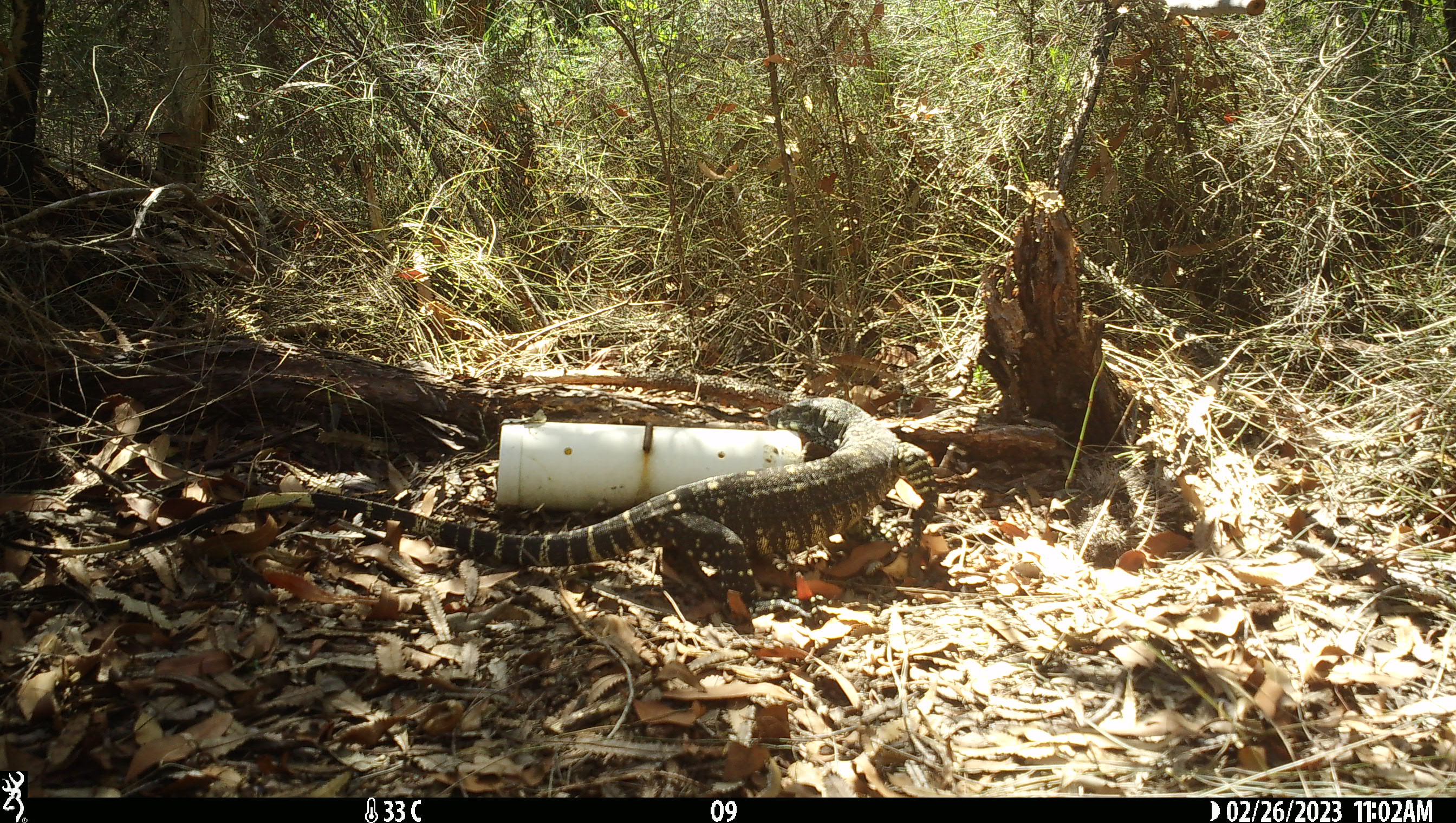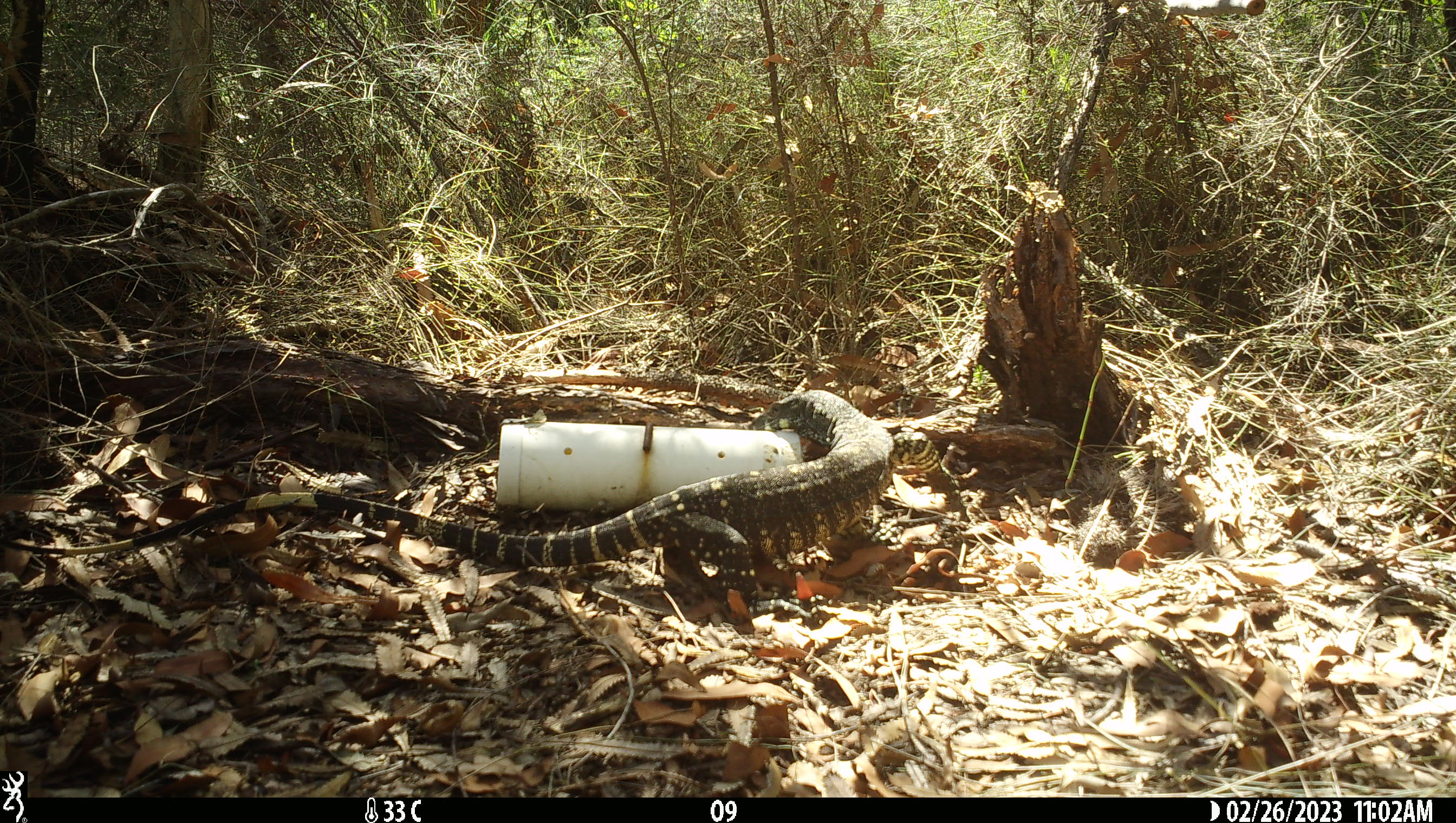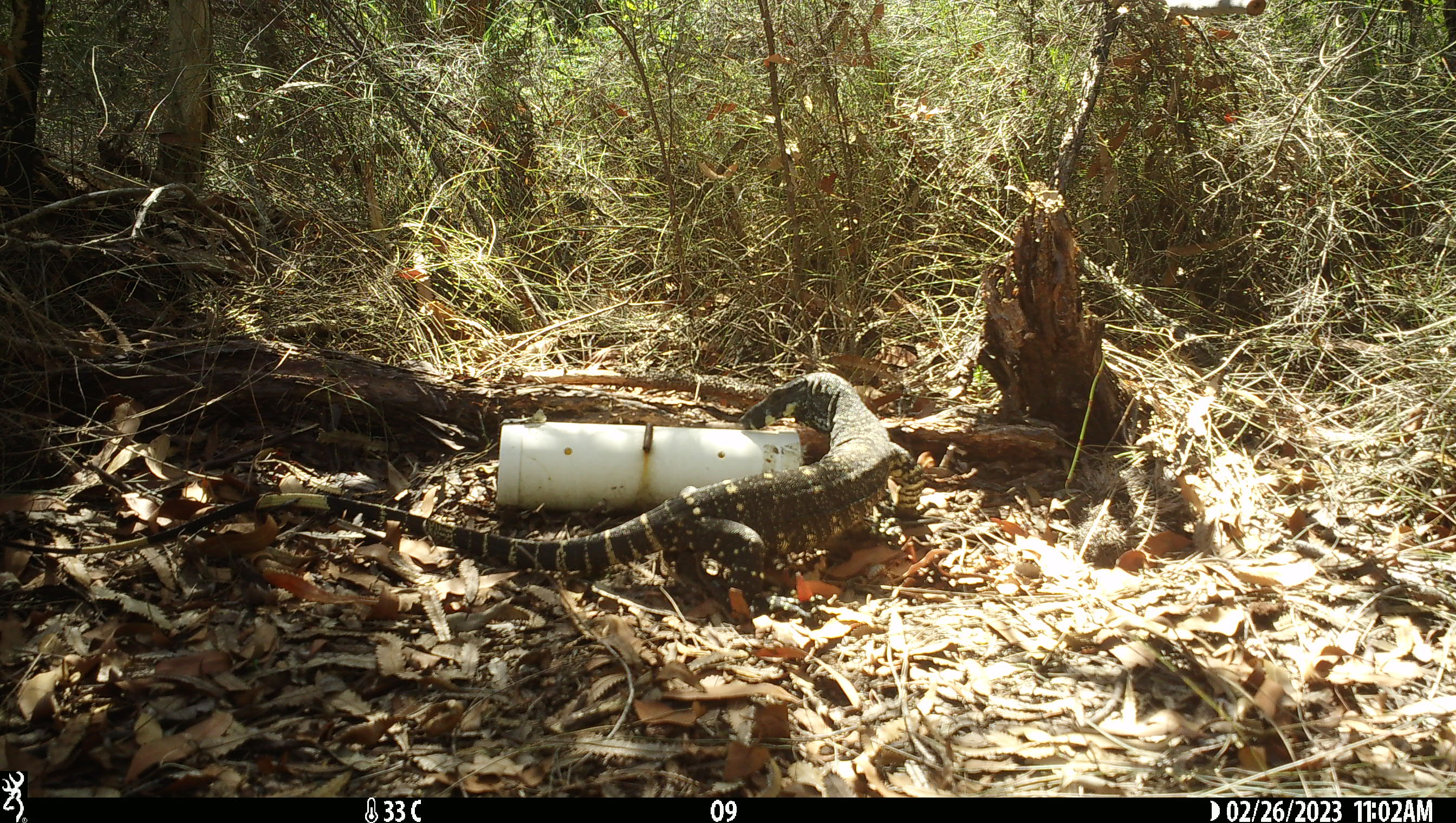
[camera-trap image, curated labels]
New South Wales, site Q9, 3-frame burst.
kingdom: Animalia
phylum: Chordata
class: Reptilia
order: Squamata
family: Varanidae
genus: Varanus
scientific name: Varanus varius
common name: lace monitor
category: goanna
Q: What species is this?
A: Goanna (lace monitor) (Varanus varius).